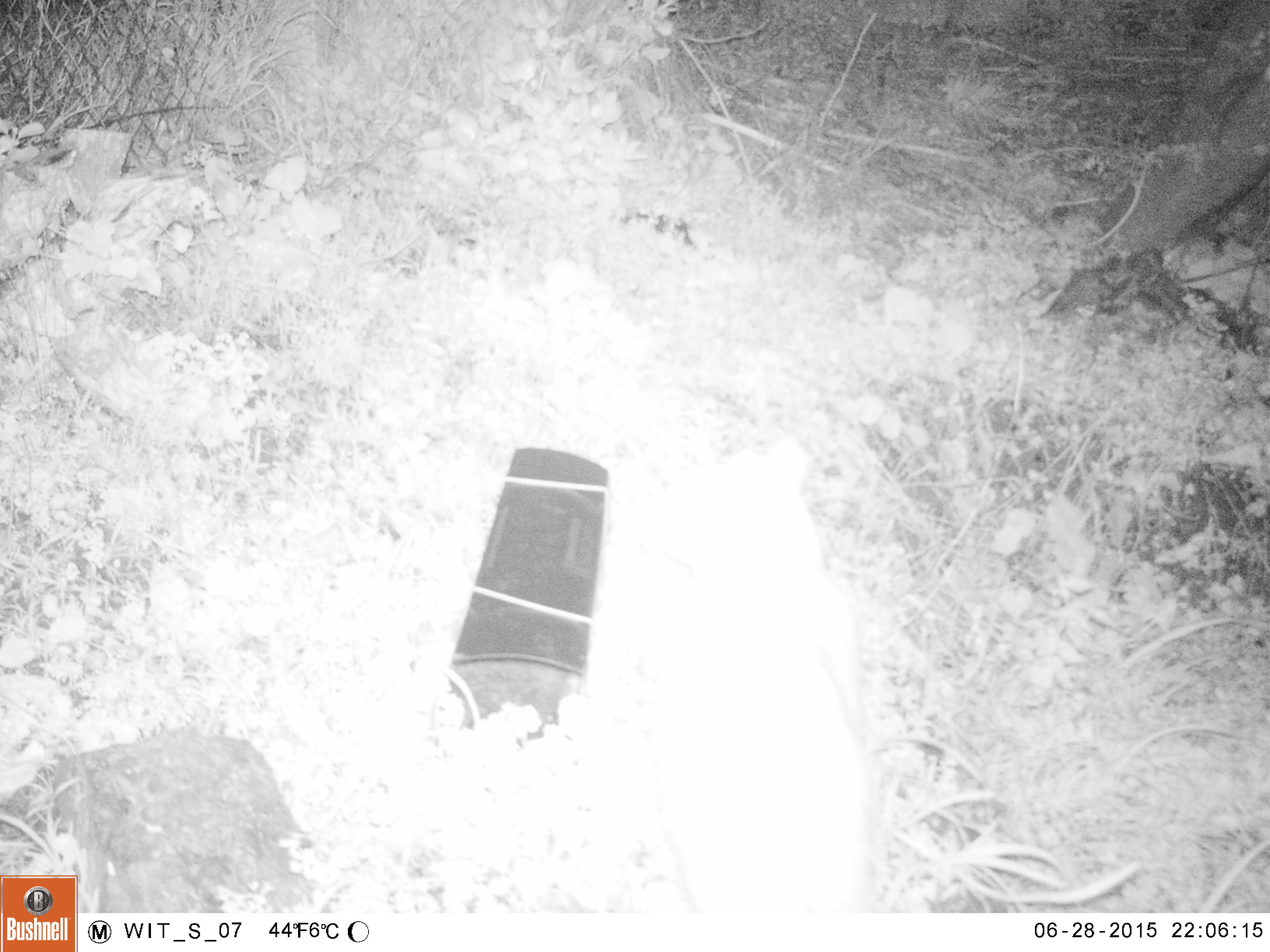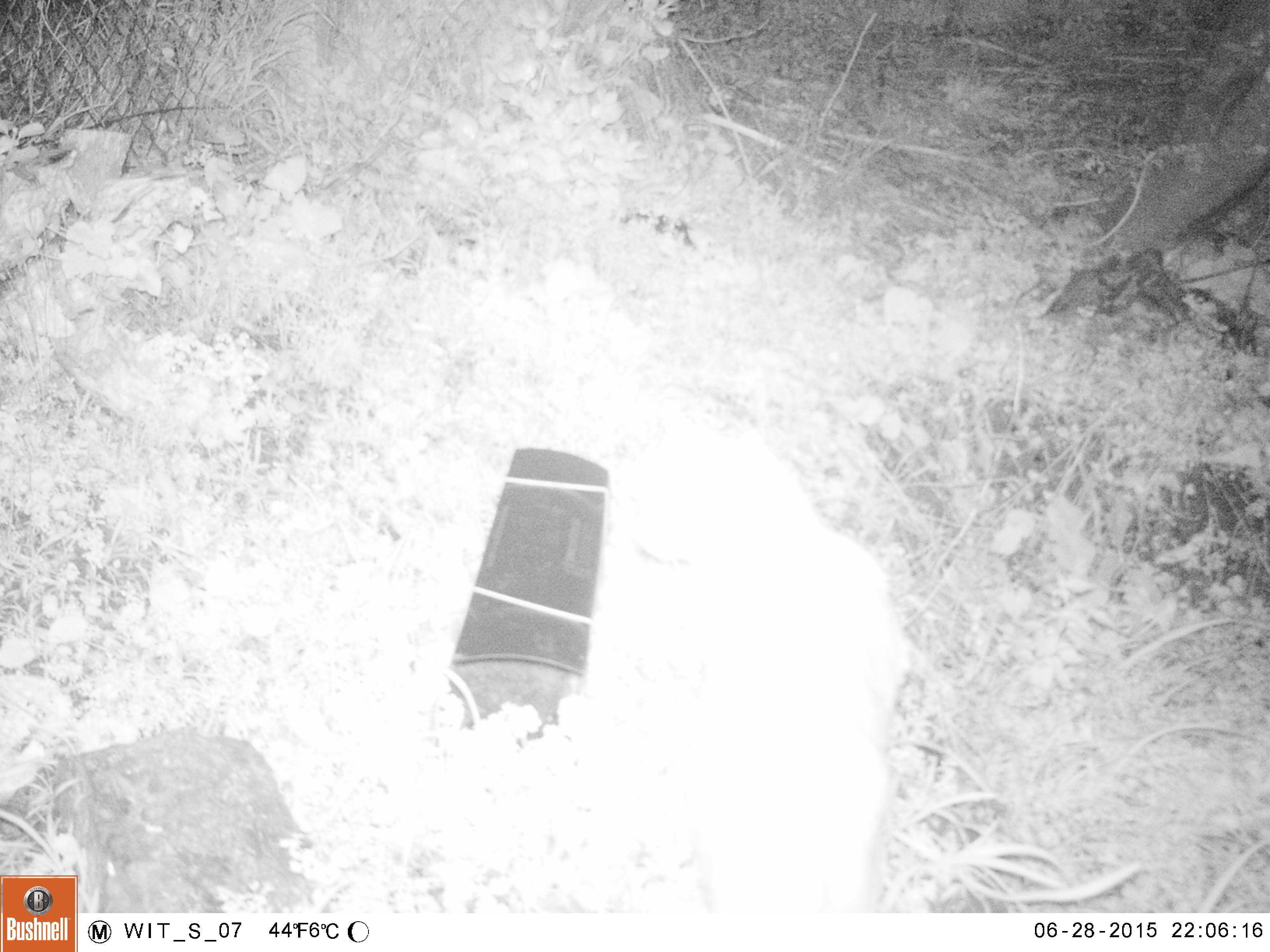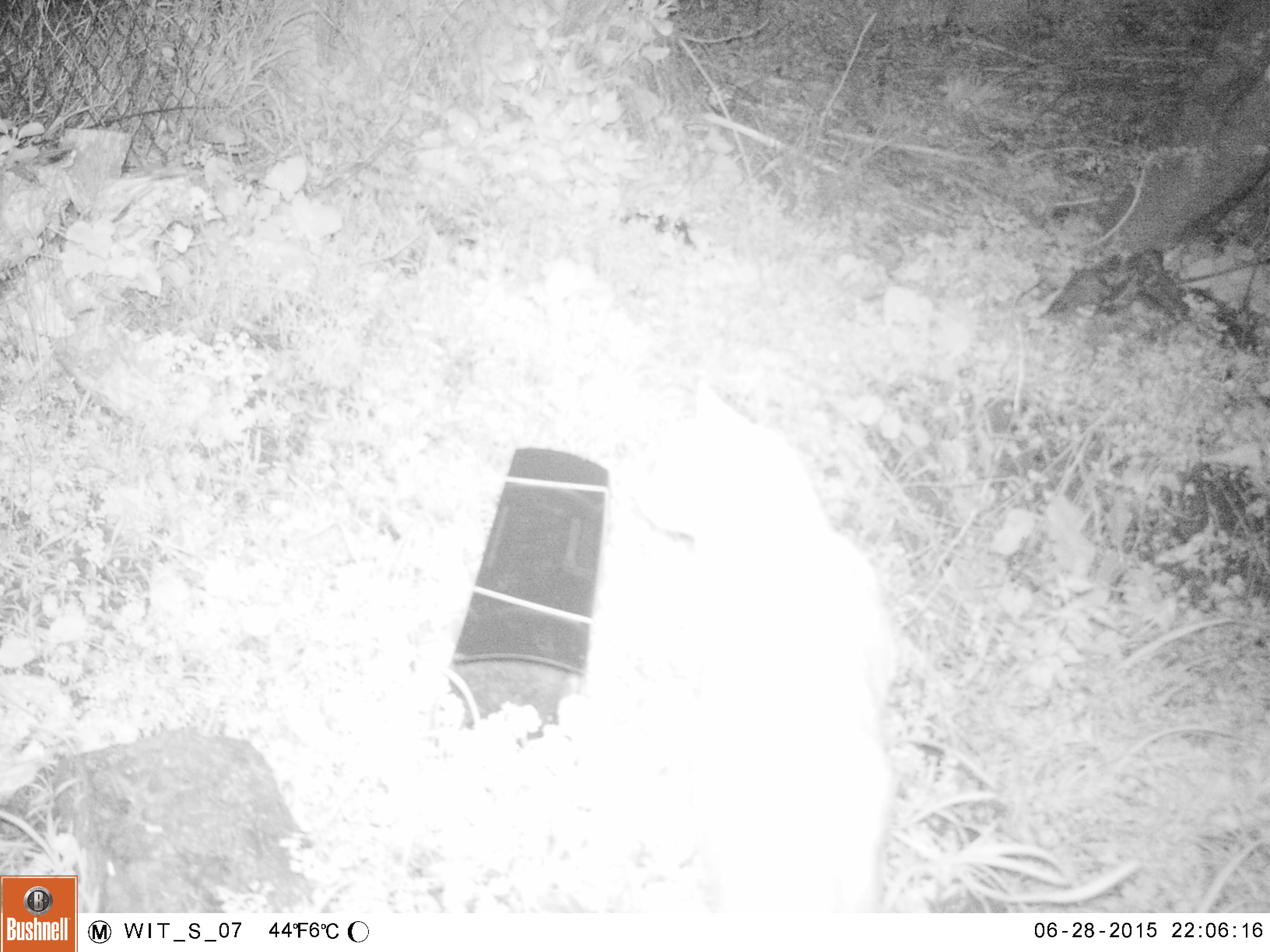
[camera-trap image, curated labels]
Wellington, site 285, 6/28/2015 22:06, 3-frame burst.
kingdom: Animalia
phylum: Chordata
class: Mammalia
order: Carnivora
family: Felidae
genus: Felis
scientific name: Felis catus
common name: cat